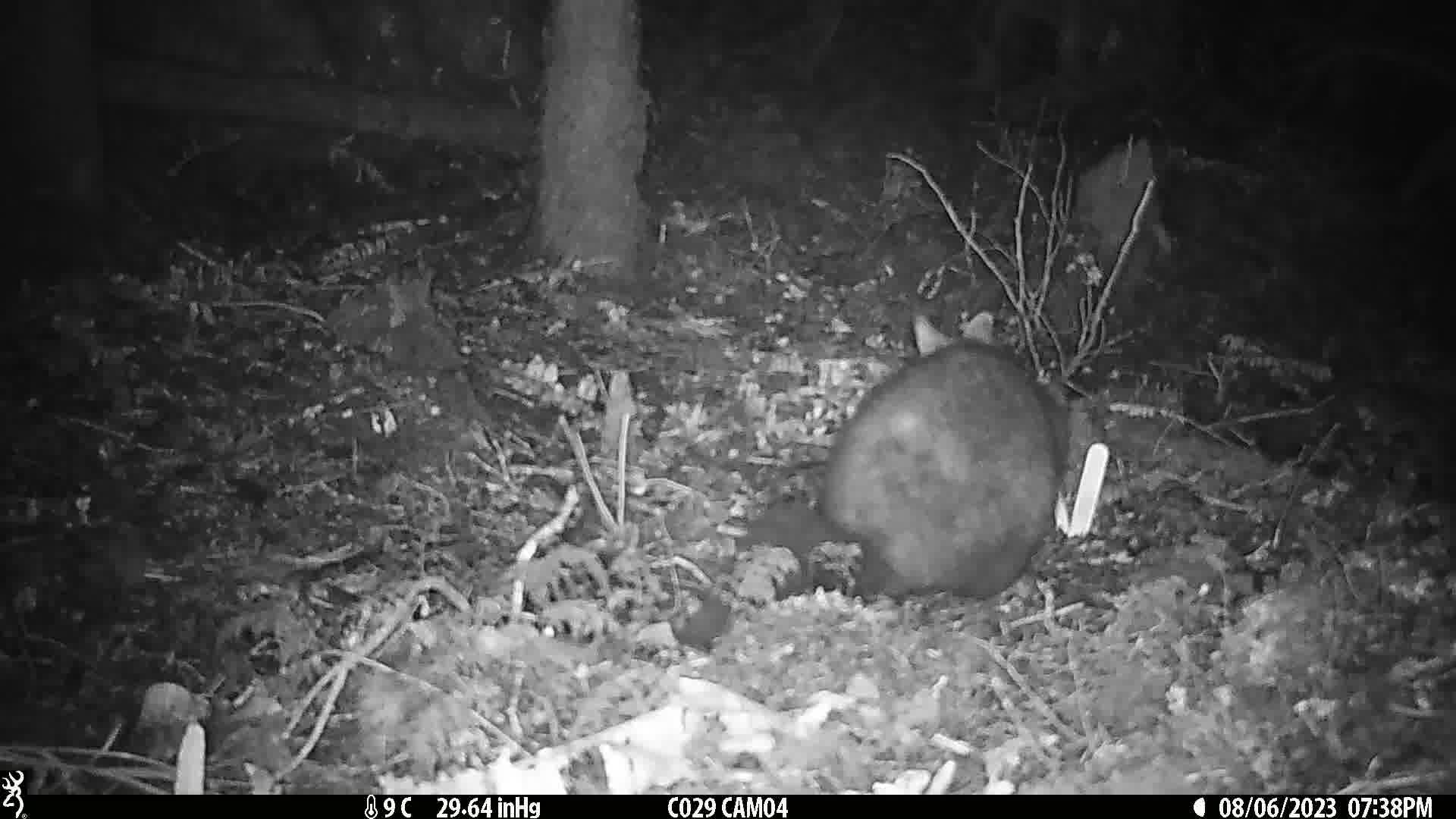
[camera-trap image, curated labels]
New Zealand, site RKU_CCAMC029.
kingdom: Animalia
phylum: Chordata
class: Mammalia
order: Diprotodontia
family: Phalangeridae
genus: Trichosurus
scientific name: Trichosurus vulpecula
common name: common brushtail possum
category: possum